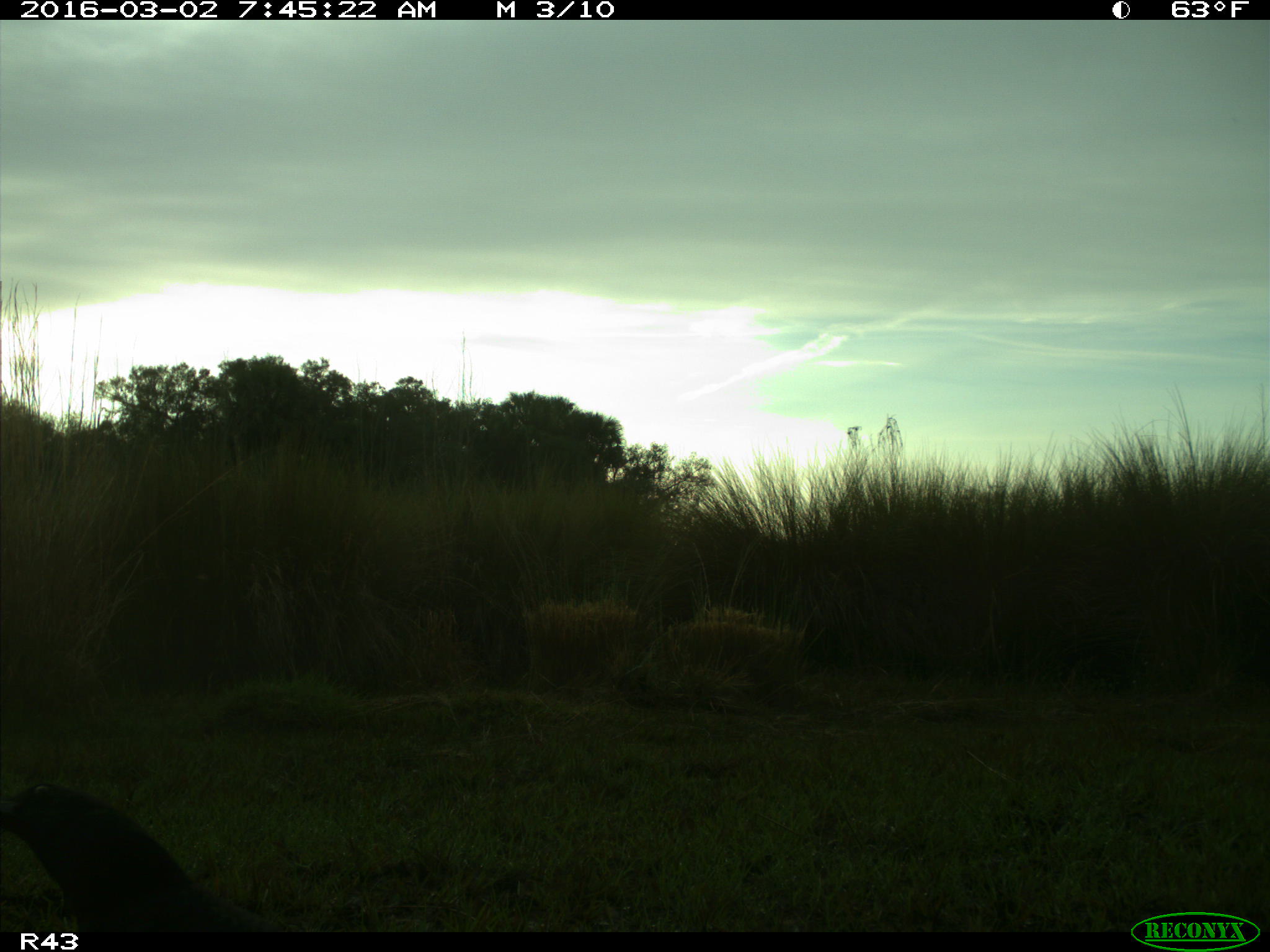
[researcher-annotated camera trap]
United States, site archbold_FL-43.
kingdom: Animalia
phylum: Chordata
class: Aves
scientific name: Aves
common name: birds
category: unidentified bird